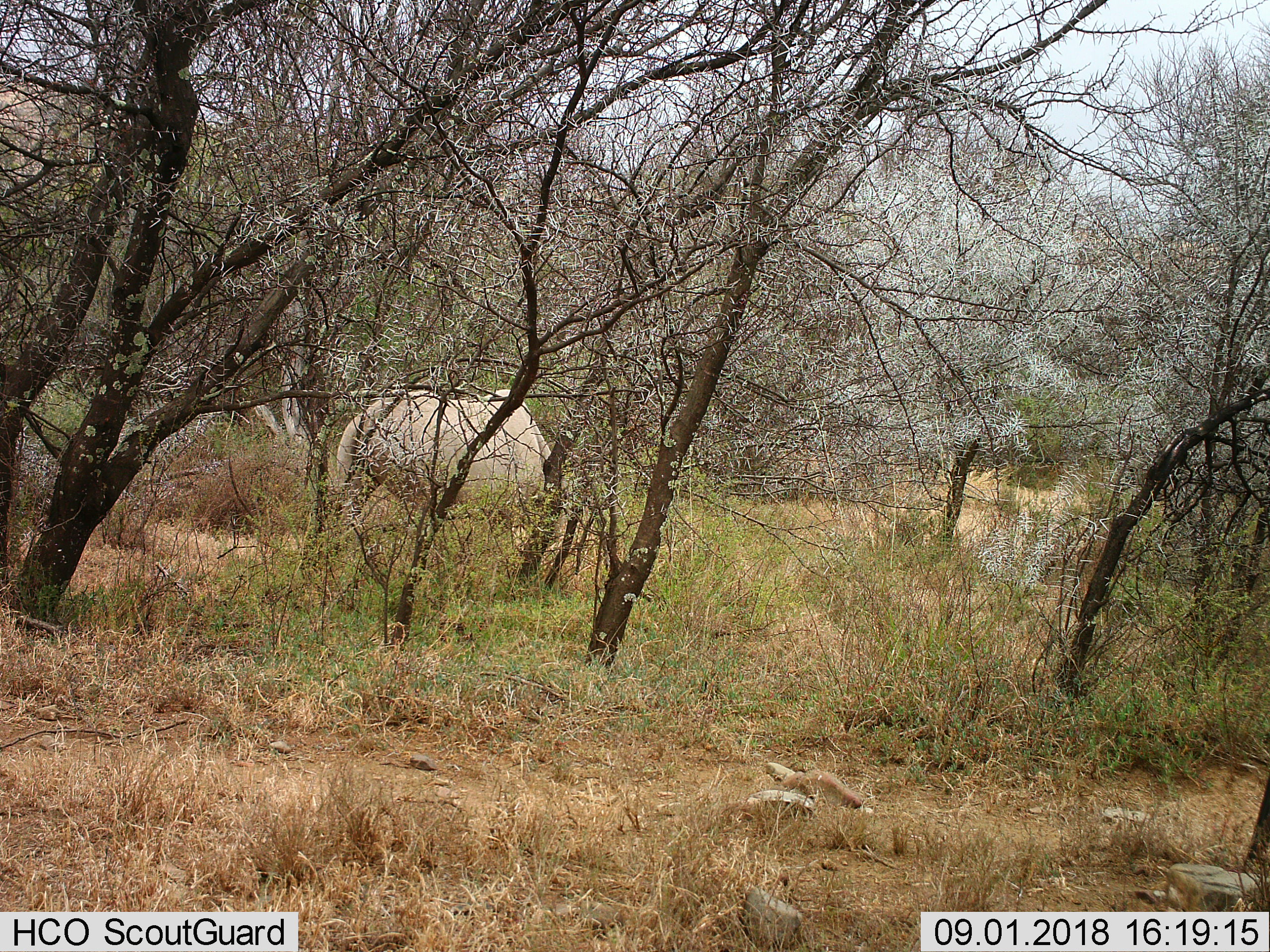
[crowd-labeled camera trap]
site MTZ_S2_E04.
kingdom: Animalia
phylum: Chordata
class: Mammalia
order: Perissodactyla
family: Rhinocerotidae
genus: Diceros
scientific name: Diceros bicornis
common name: black rhinoceros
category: rhinocerosblack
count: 1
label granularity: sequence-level